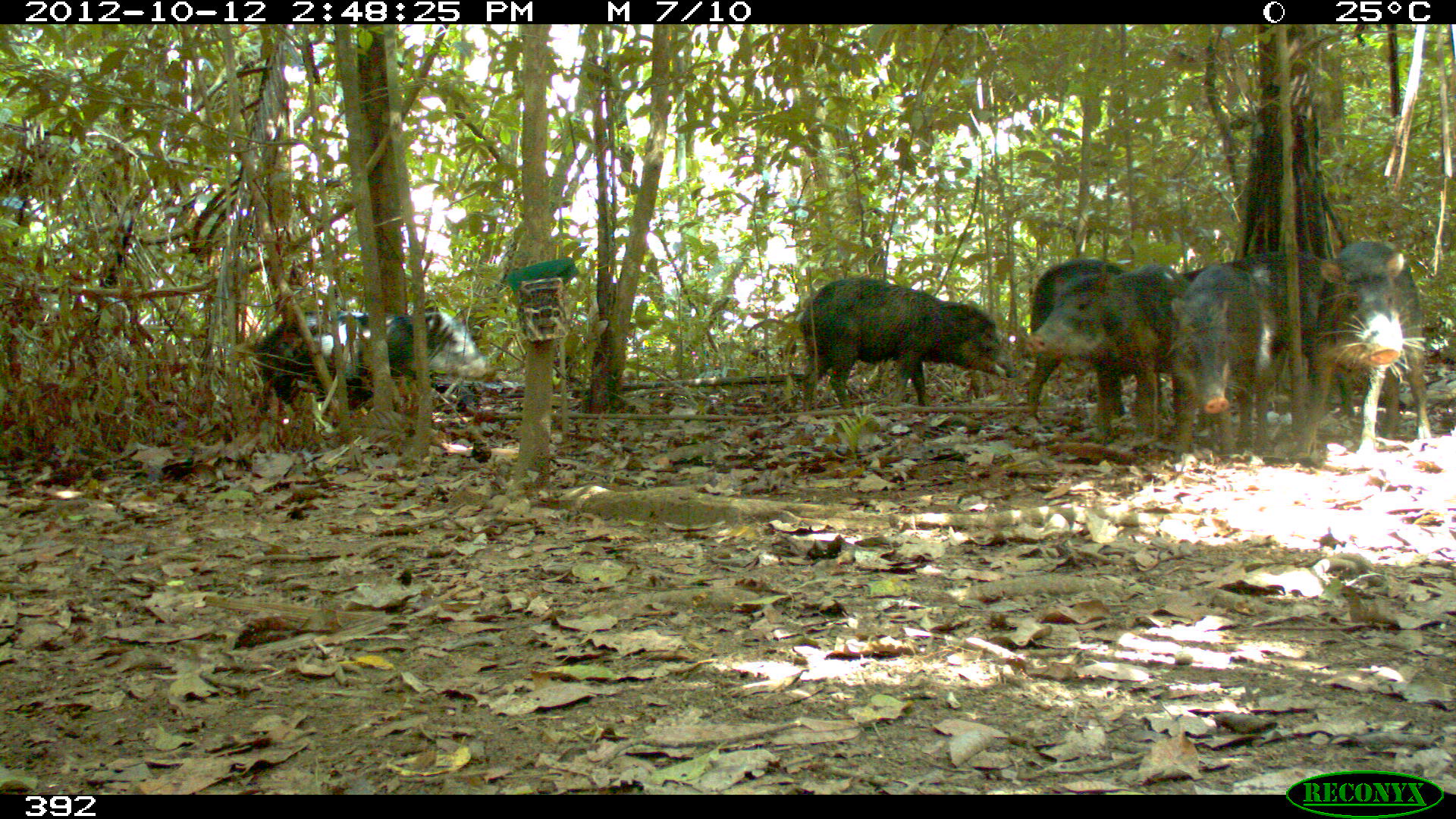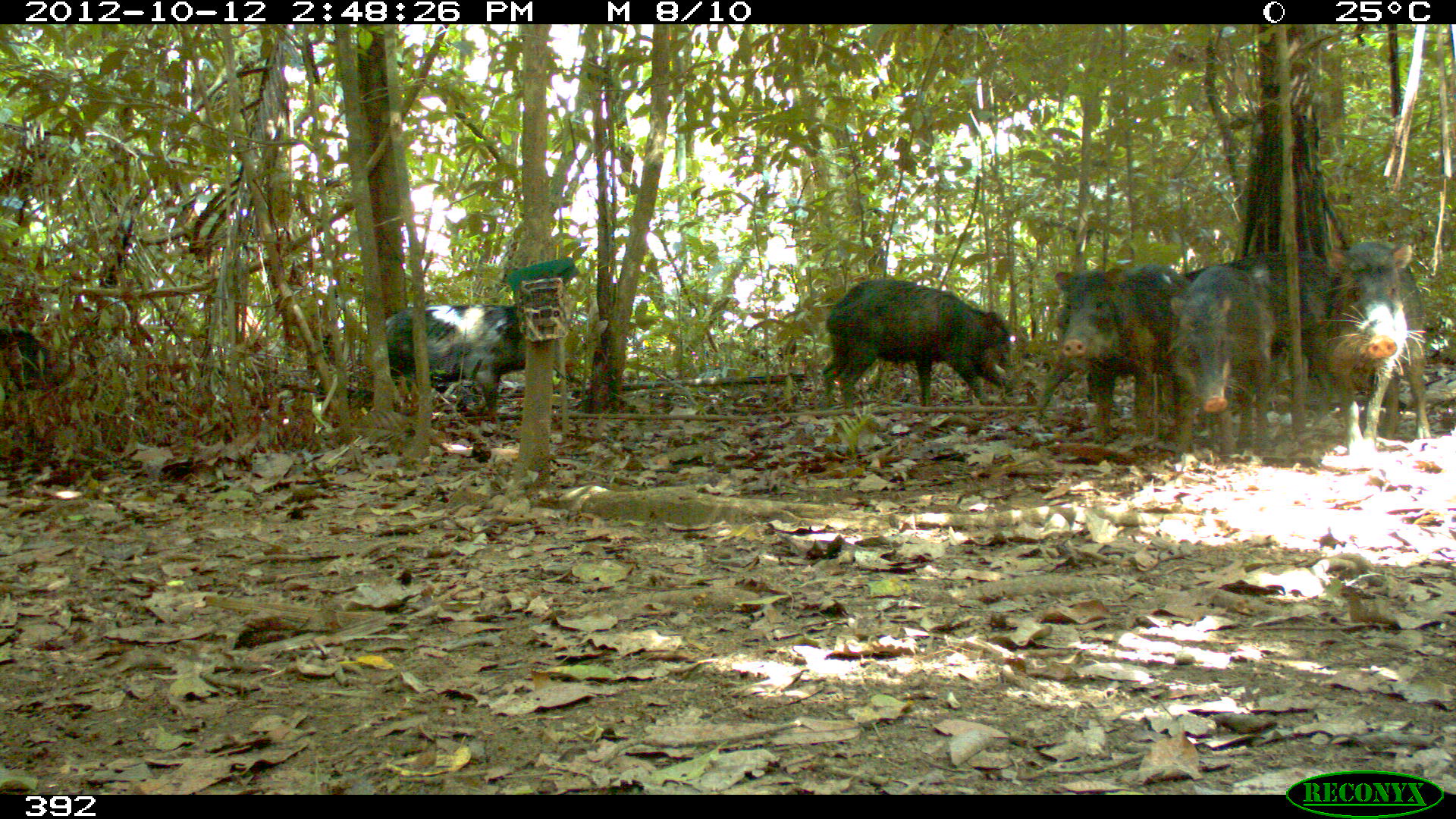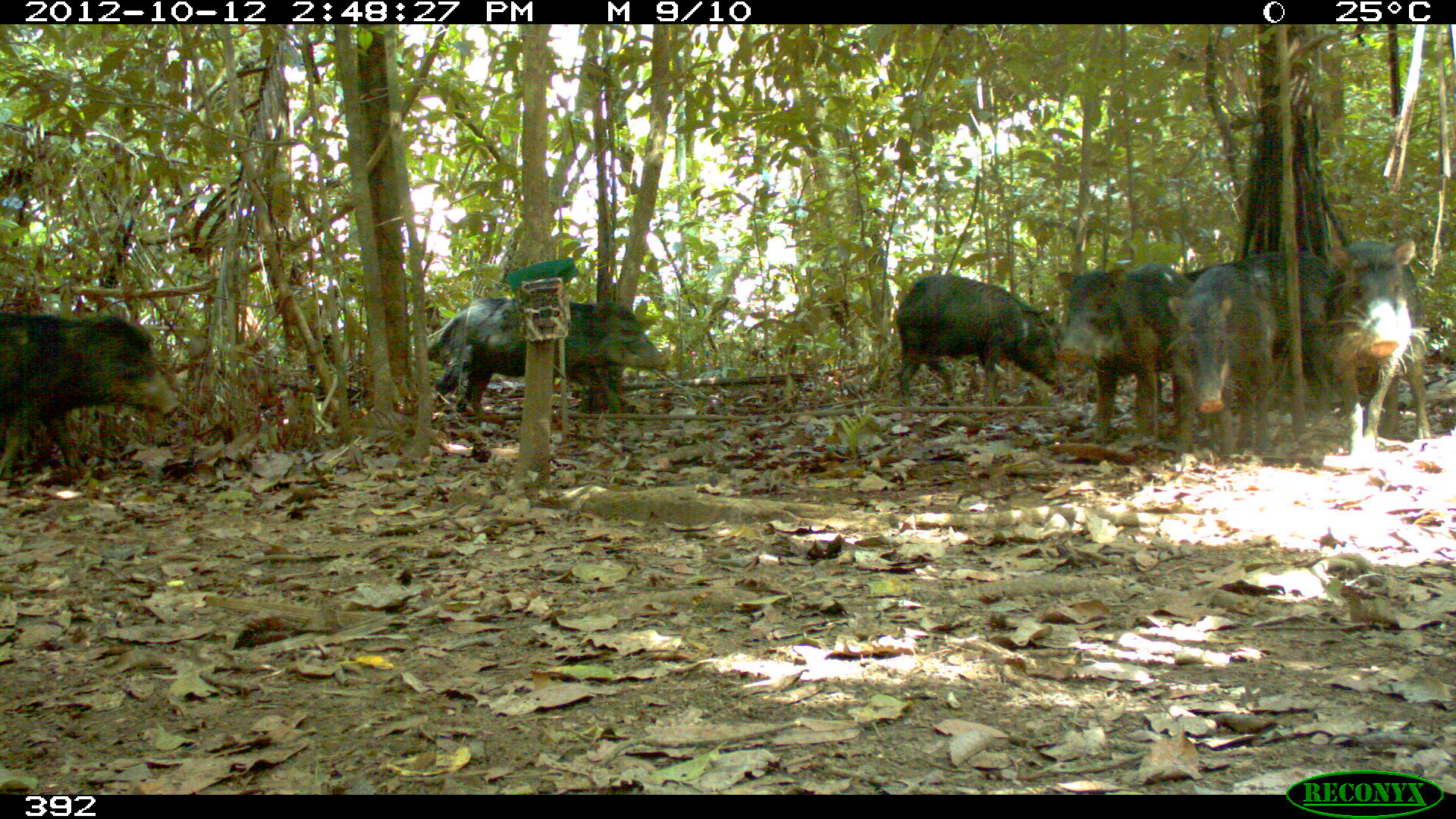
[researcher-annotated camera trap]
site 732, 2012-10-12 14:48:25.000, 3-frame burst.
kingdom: Animalia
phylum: Chordata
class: Mammalia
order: Artiodactyla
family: Tayassuidae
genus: Tayassu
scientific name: Tayassu pecari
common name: white-lipped peccary